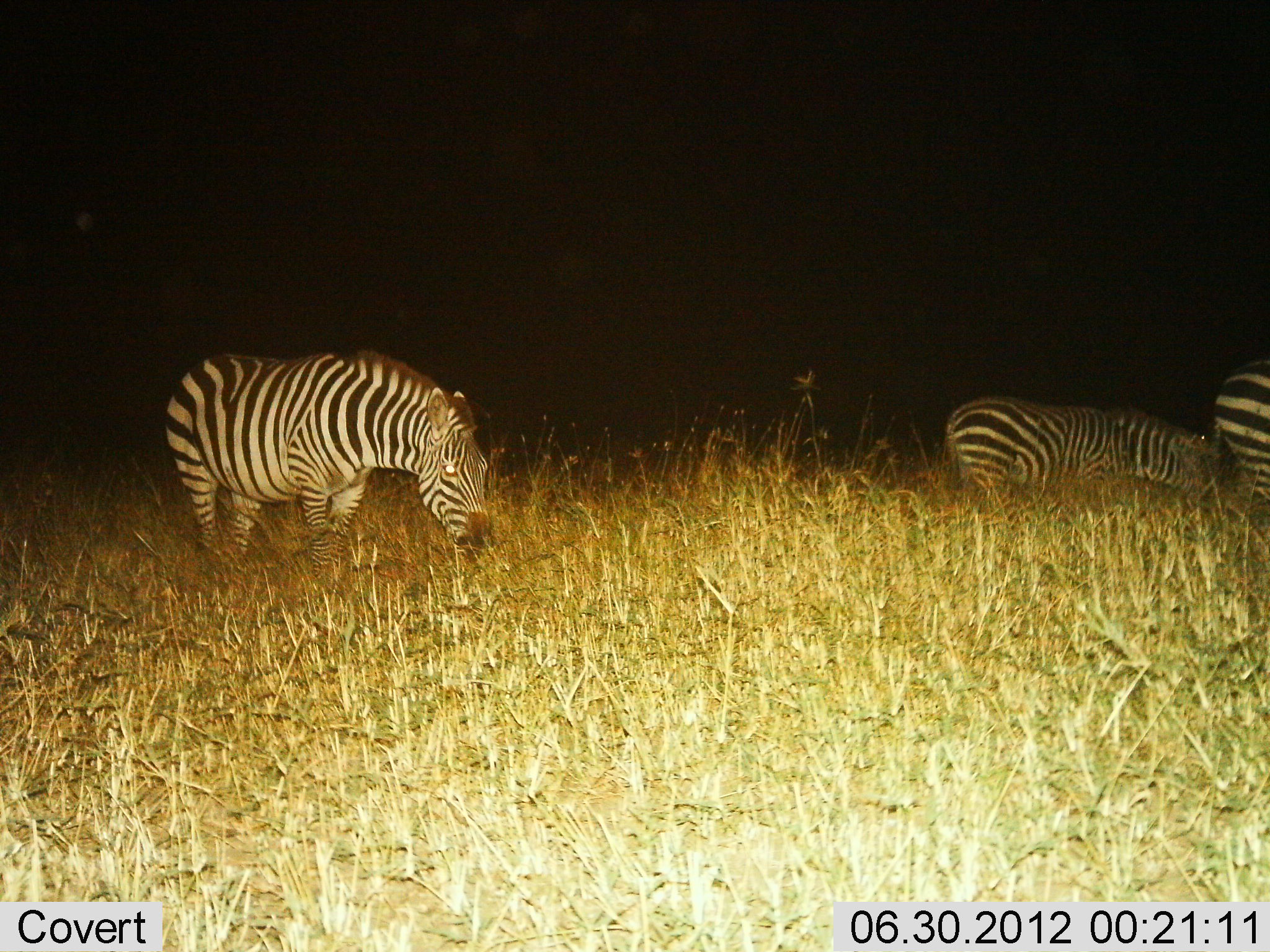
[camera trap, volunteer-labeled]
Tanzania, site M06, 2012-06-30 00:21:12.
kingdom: Animalia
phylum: Chordata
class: Mammalia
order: Perissodactyla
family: Equidae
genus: Equus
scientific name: Equus quagga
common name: plains zebra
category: zebra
Zebra (plains zebra) (Equus quagga), count 3. Behavior (volunteer vote fractions): standing 30%, resting 0%, moving 10%, interacting 0%. Young present (vote fraction): 0%. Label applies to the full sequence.